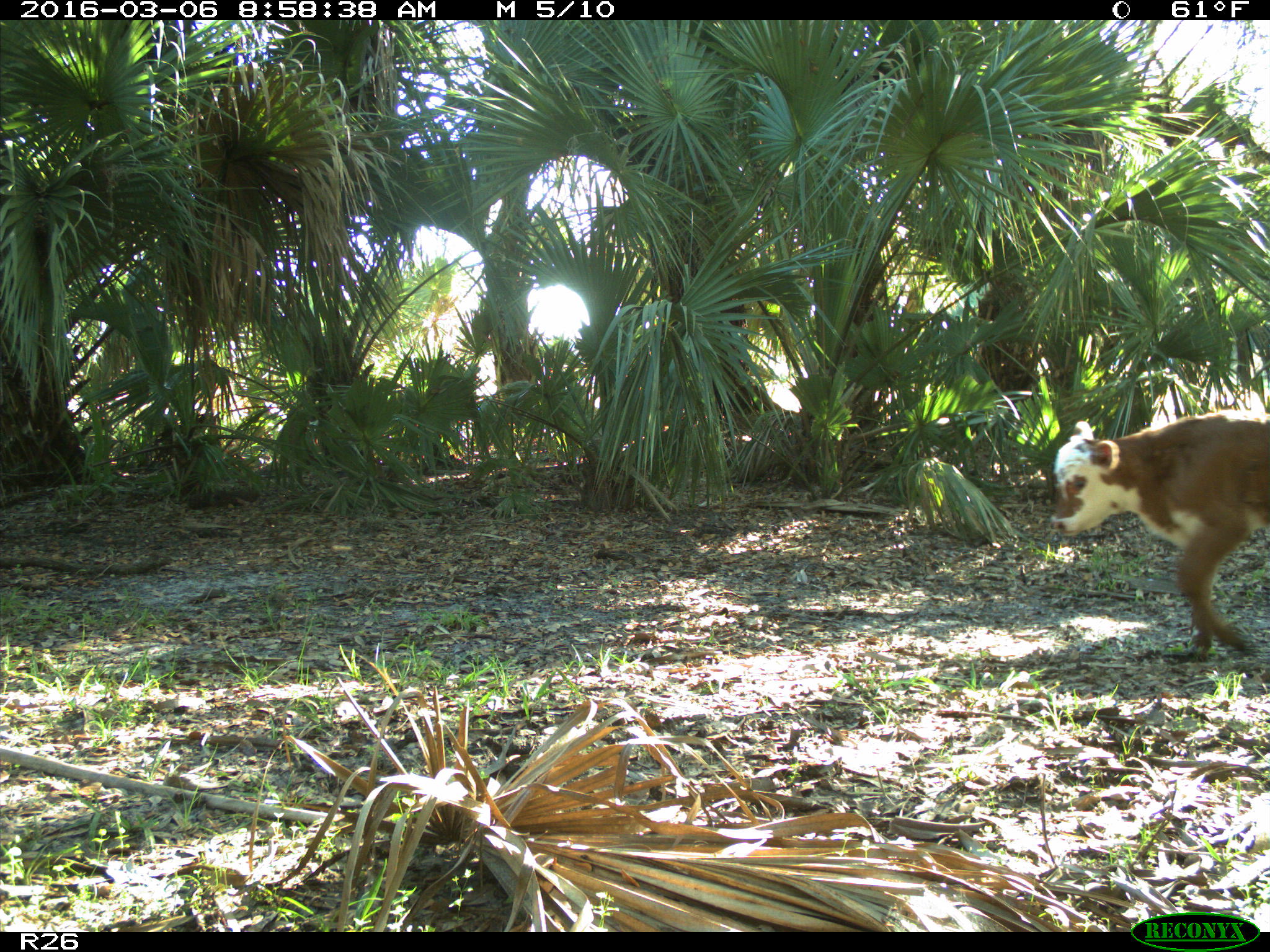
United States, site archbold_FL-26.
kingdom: Animalia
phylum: Chordata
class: Mammalia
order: Artiodactyla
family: Bovidae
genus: Bos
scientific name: Bos taurus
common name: domestic cow